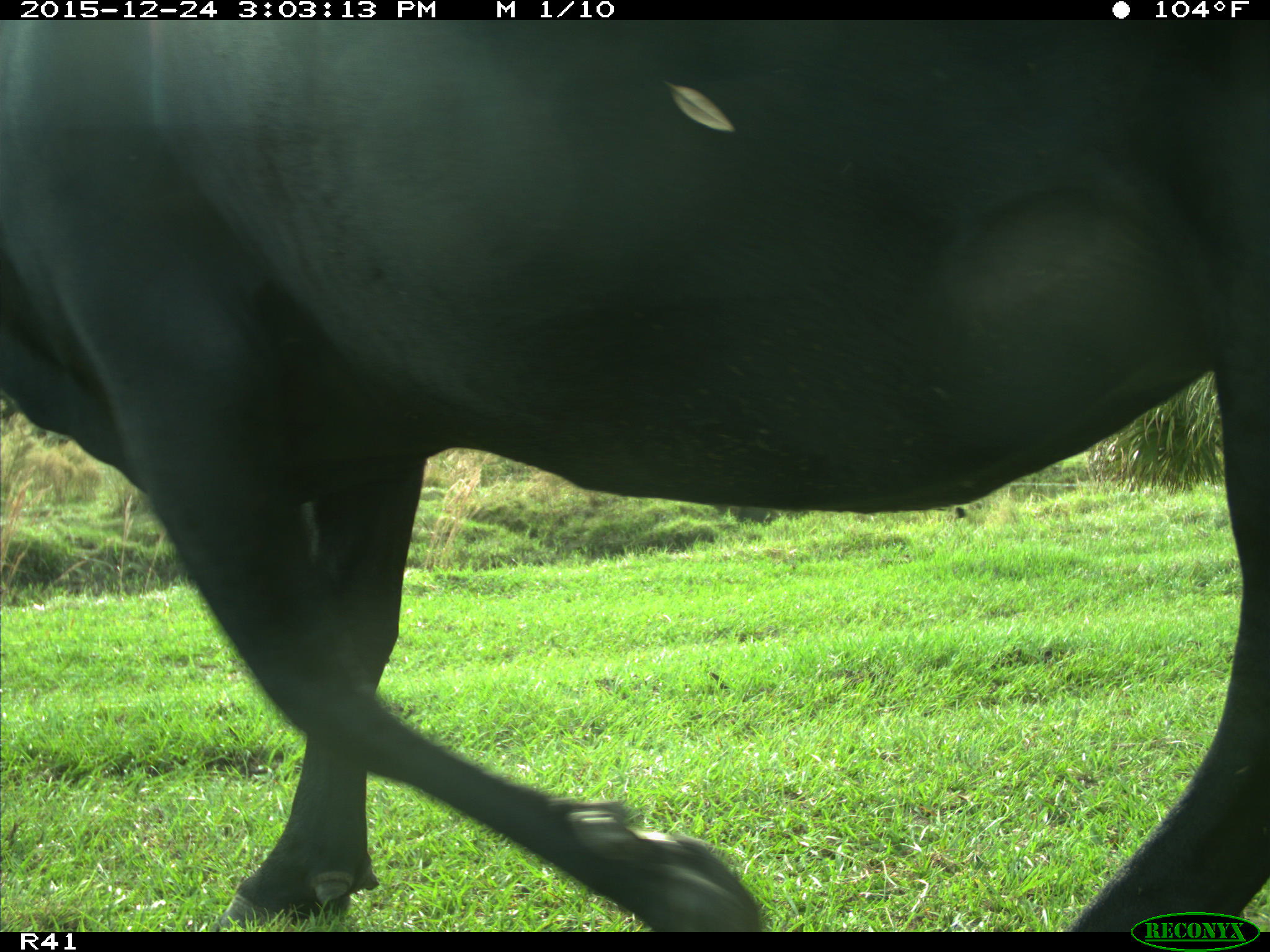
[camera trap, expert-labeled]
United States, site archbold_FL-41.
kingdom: Animalia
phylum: Chordata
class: Mammalia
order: Artiodactyla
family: Bovidae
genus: Bos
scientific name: Bos taurus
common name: domestic cow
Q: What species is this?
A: Bos taurus (domestic cow).